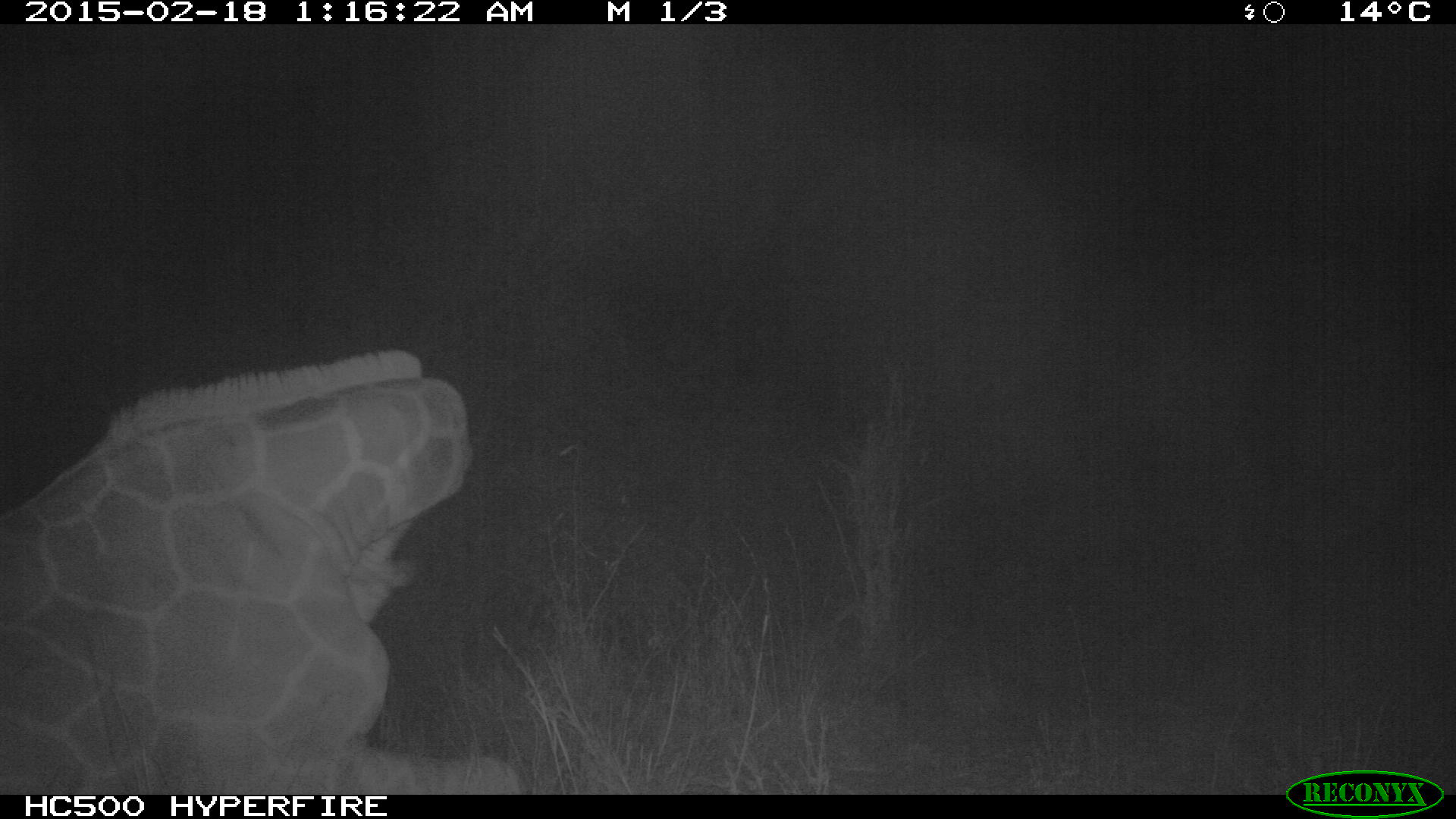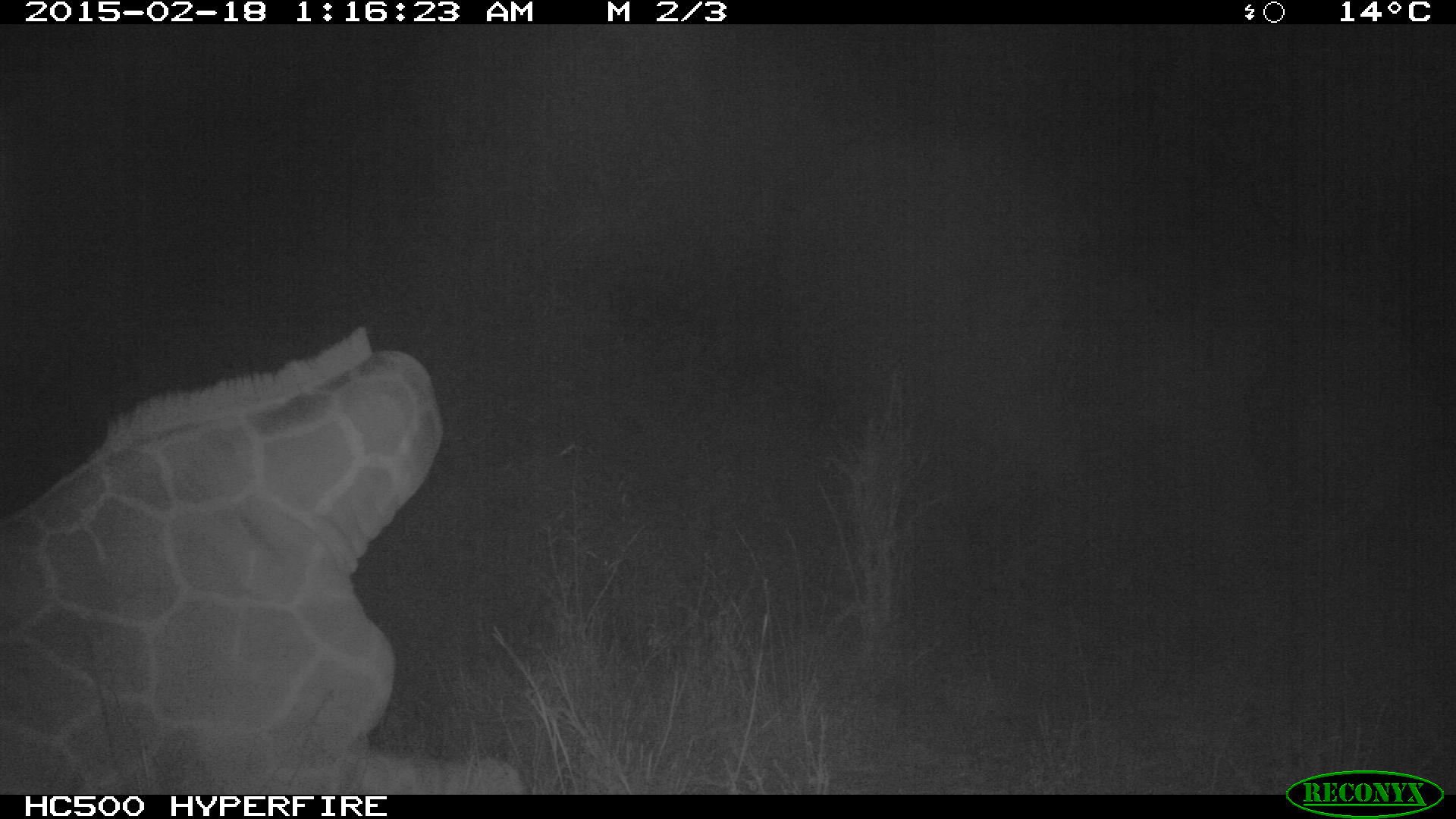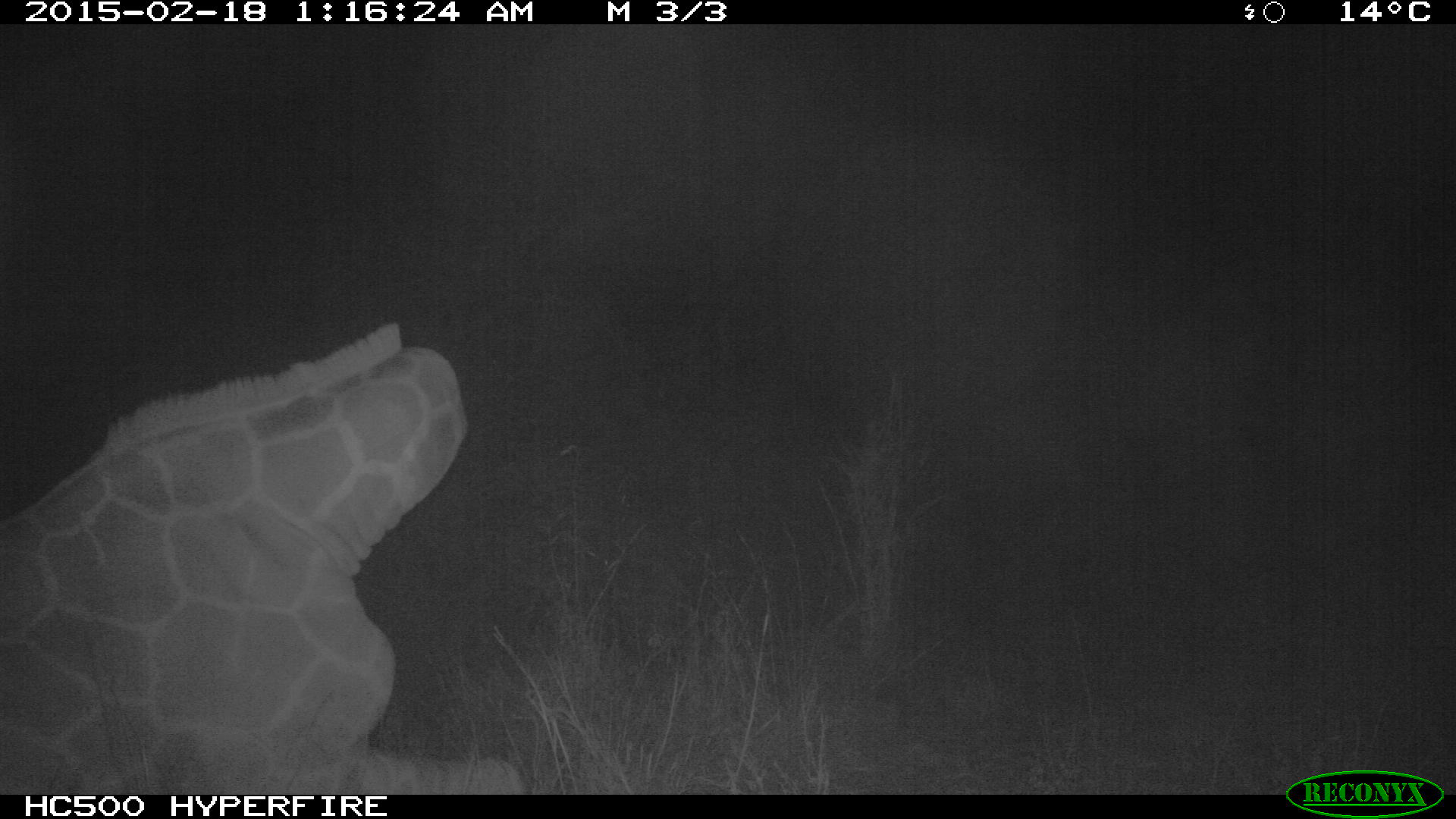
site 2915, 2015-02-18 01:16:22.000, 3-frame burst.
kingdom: Animalia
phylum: Chordata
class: Mammalia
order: Artiodactyla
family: Giraffidae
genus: Giraffa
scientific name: Giraffa camelopardalis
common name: giraffe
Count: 1.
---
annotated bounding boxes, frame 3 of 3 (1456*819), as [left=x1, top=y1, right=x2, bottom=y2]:
giraffa camelopardalis: [left=0, top=319, right=531, bottom=794]